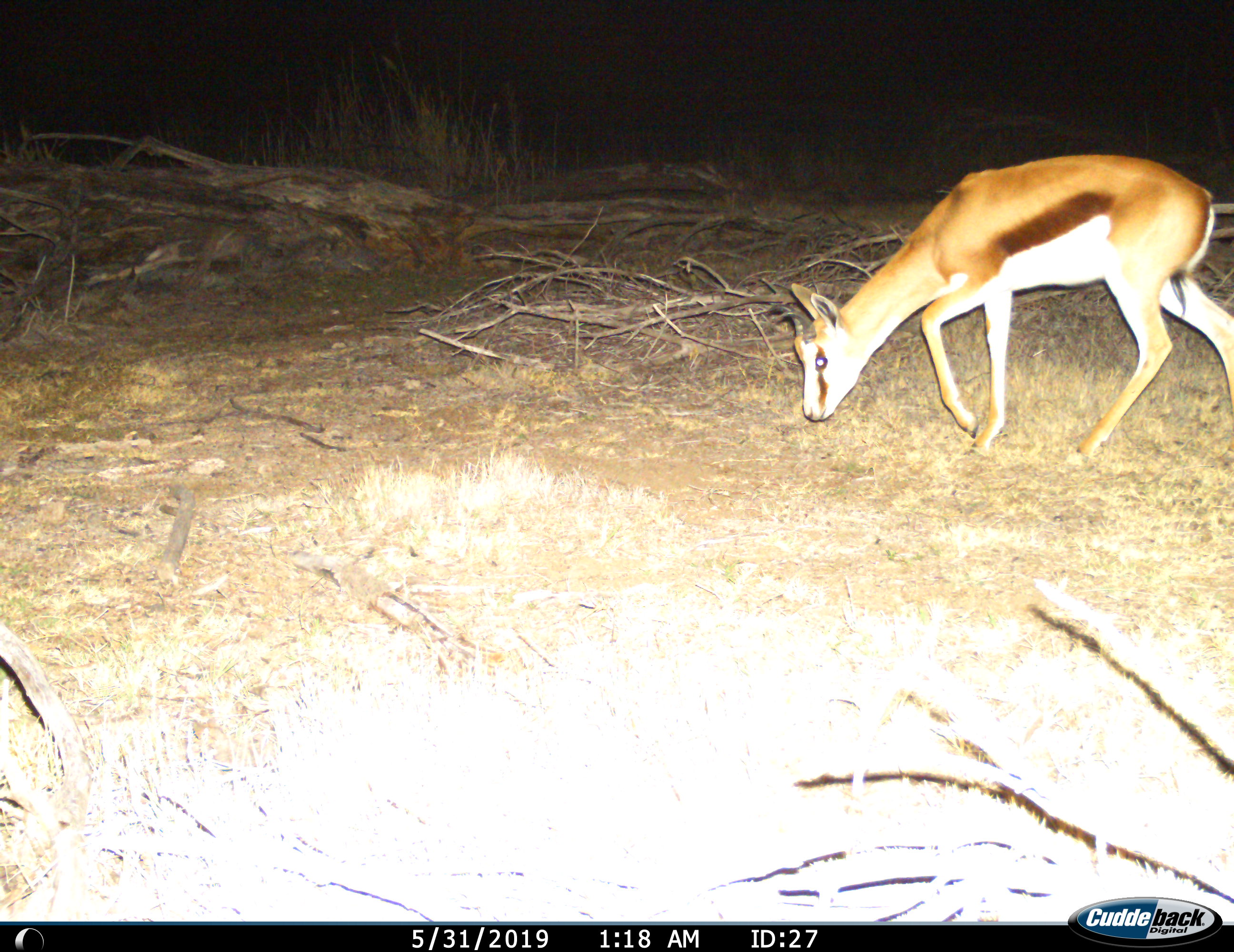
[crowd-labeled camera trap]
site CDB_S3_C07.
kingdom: Animalia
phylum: Chordata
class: Mammalia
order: Artiodactyla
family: Bovidae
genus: Antidorcas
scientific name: Antidorcas marsupialis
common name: springbok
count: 1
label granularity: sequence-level